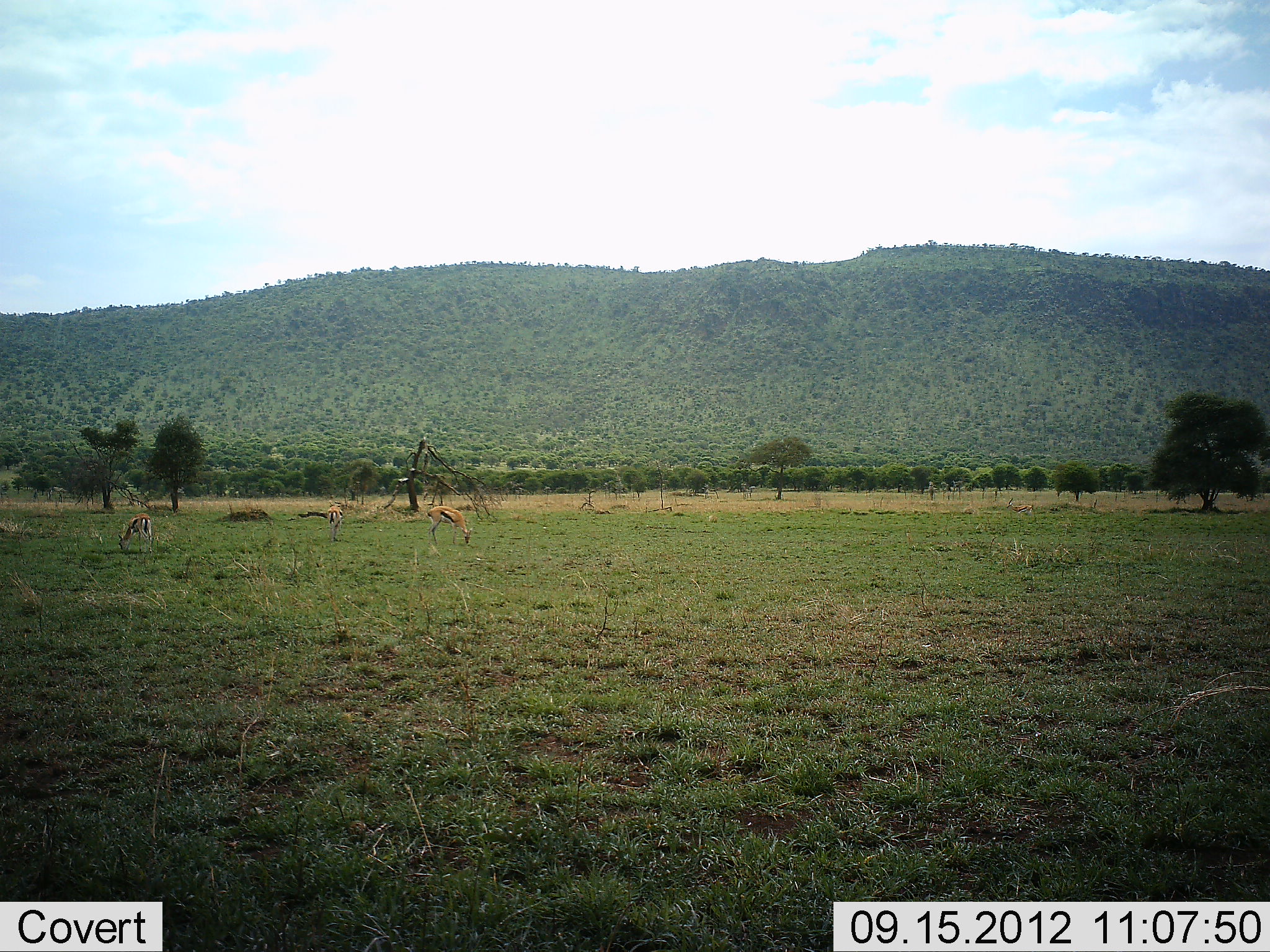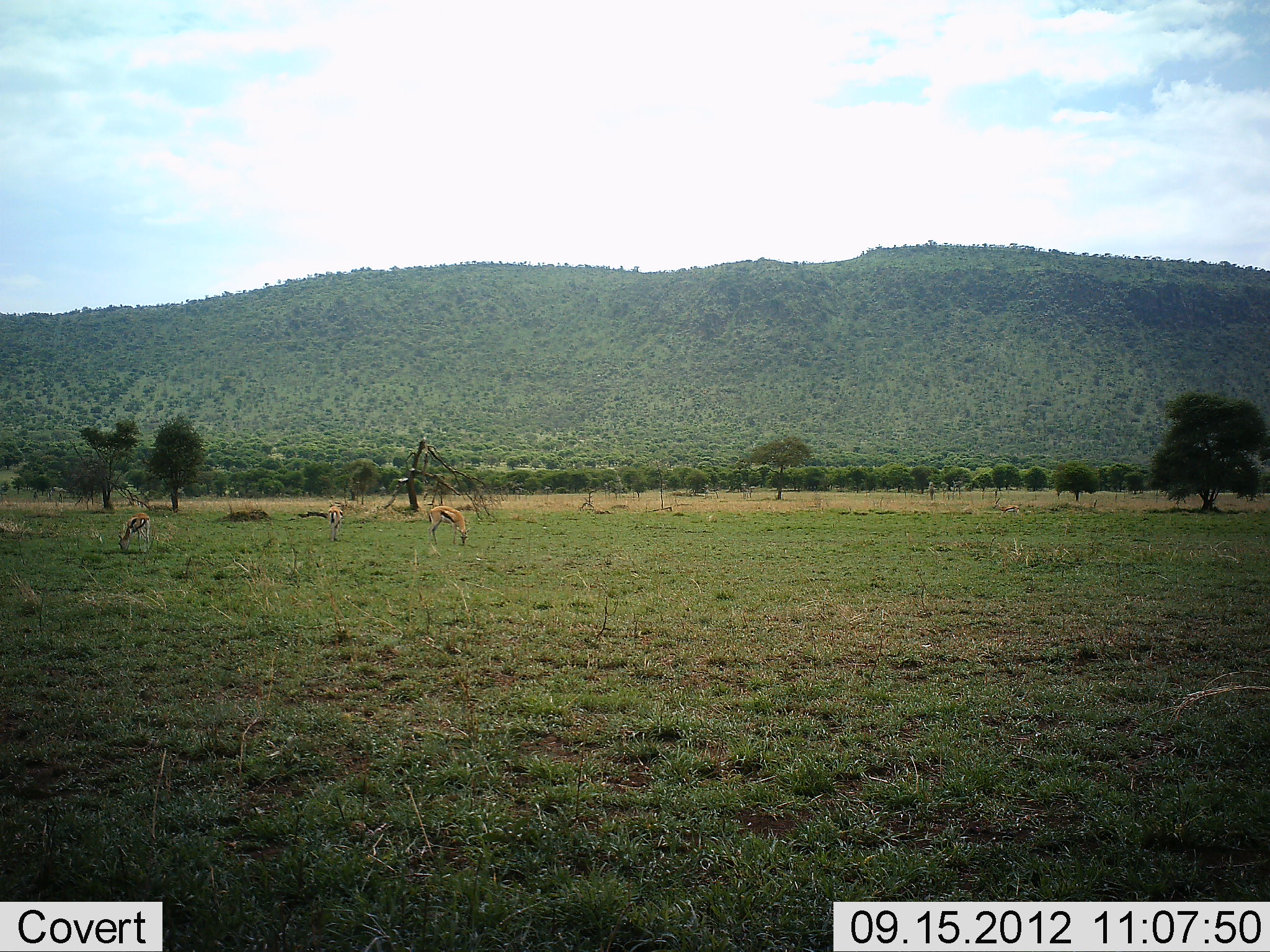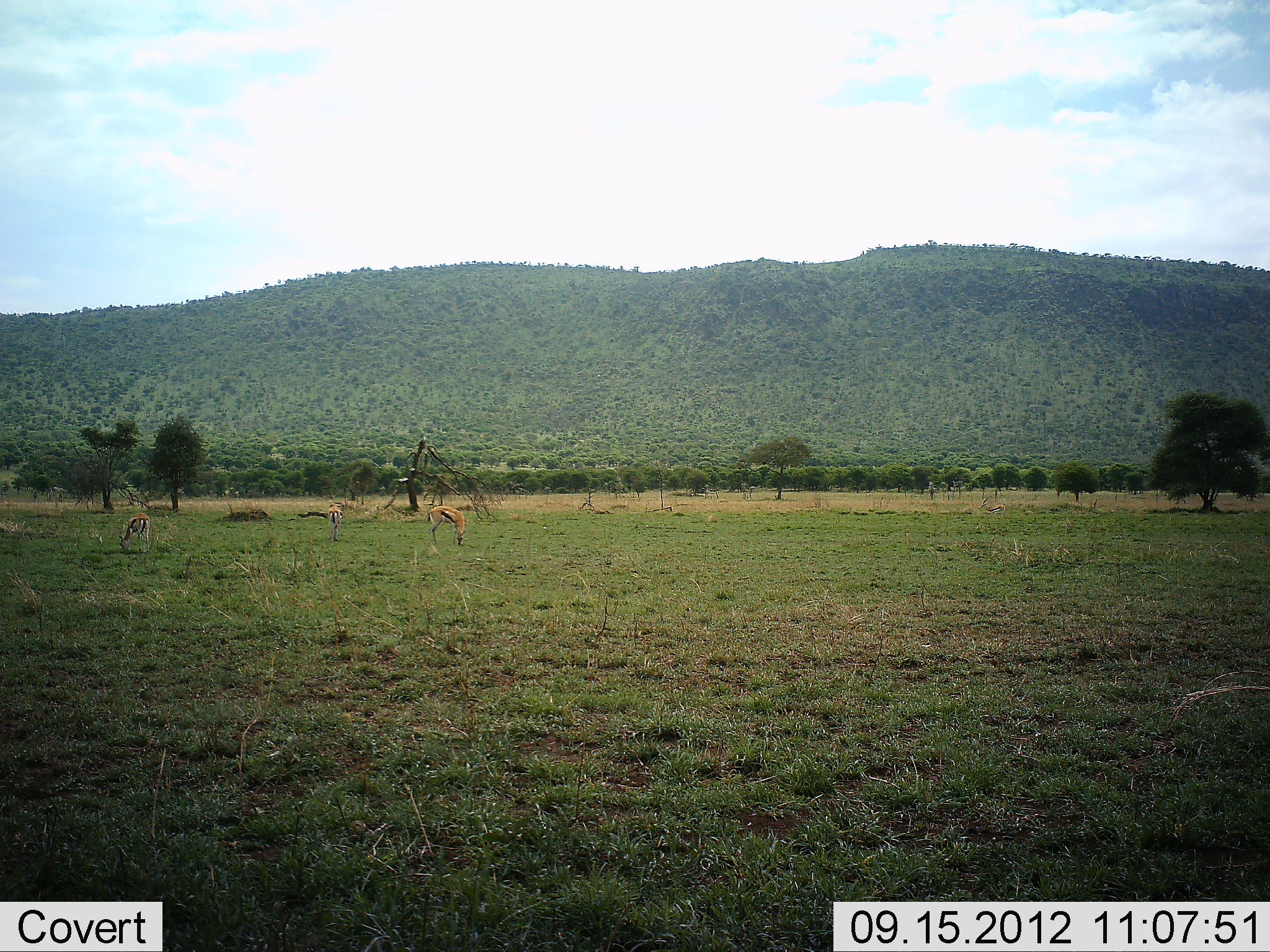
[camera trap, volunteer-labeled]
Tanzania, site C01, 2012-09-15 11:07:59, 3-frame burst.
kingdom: Animalia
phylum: Chordata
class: Mammalia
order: Artiodactyla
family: Bovidae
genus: Eudorcas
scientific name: Eudorcas thomsonii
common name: thomson's gazelle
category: gazellethomsons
Gazellethomsons (thomson's gazelle) (Eudorcas thomsonii), count 3. Behavior (volunteer vote fractions): standing 40%, resting 0%, moving 10%, interacting 0%. Young present (vote fraction): 0%. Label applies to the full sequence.